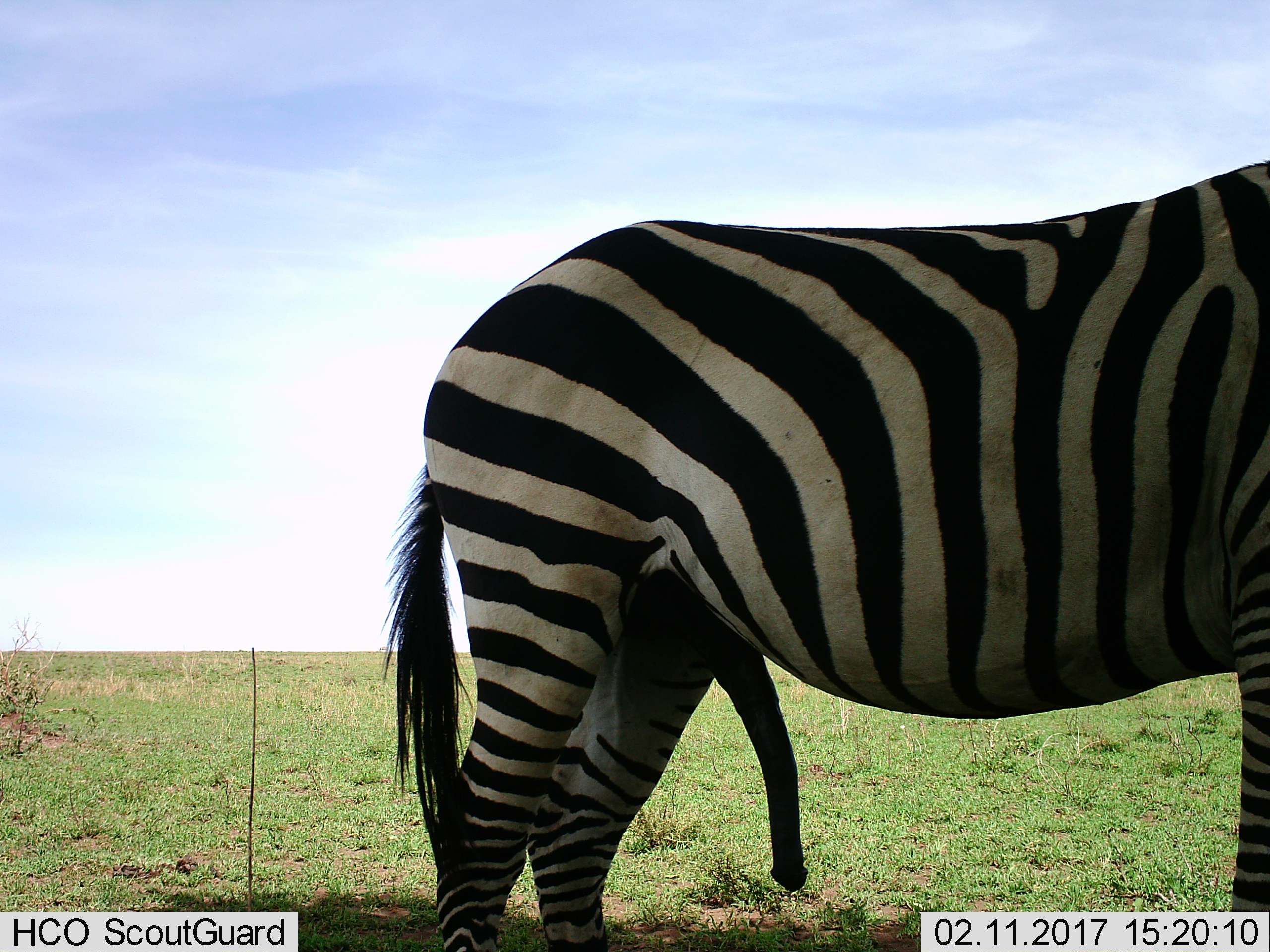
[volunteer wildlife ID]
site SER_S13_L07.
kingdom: Animalia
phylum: Chordata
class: Mammalia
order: Perissodactyla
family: Equidae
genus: Equus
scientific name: Equus quagga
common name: plains zebra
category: zebraplains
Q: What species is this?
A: Zebraplains (plains zebra) (Equus quagga).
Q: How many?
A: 1.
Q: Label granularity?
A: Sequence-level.